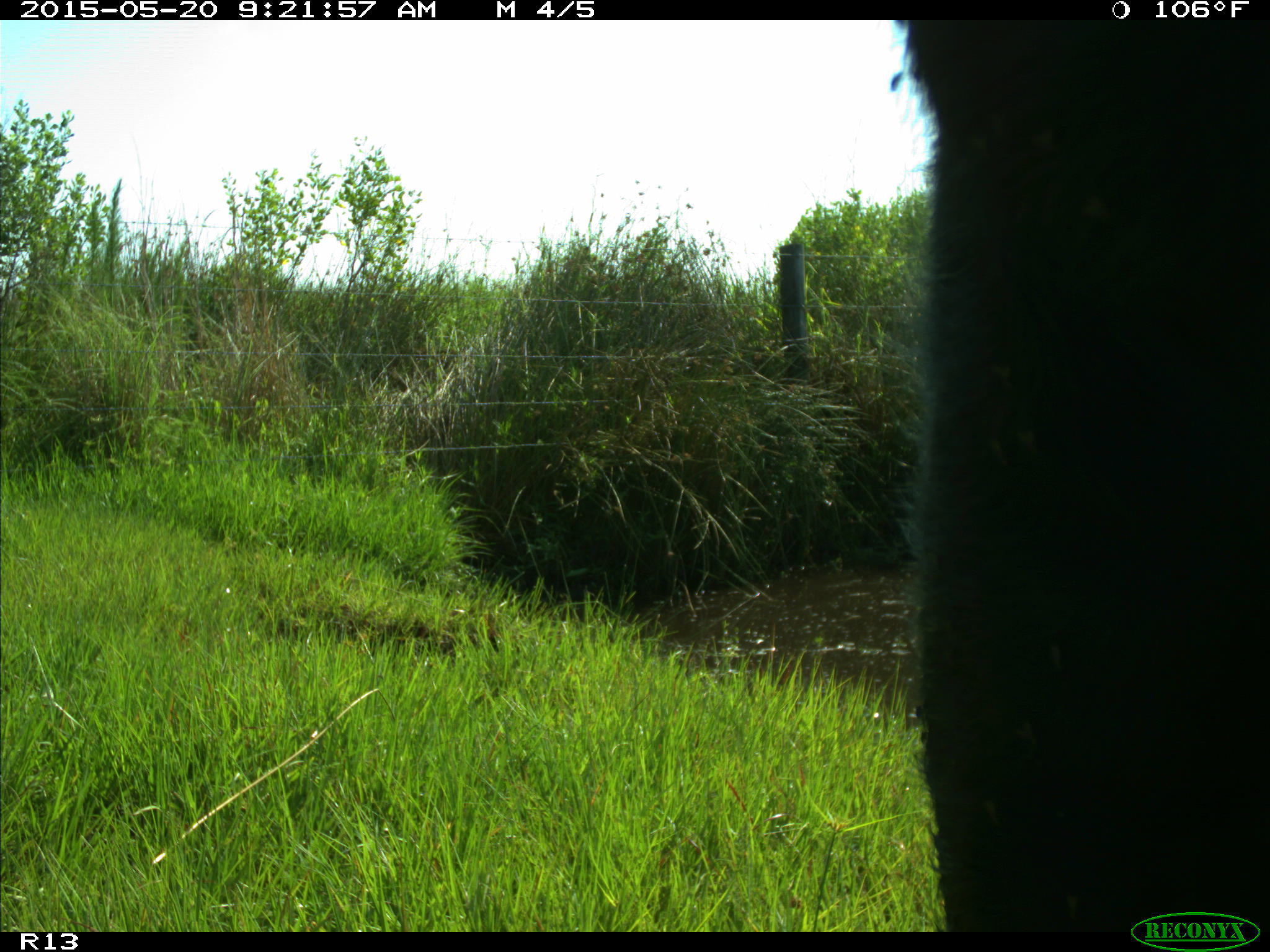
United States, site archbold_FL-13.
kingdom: Animalia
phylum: Chordata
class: Mammalia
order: Artiodactyla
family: Bovidae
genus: Bos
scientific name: Bos taurus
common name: domestic cow